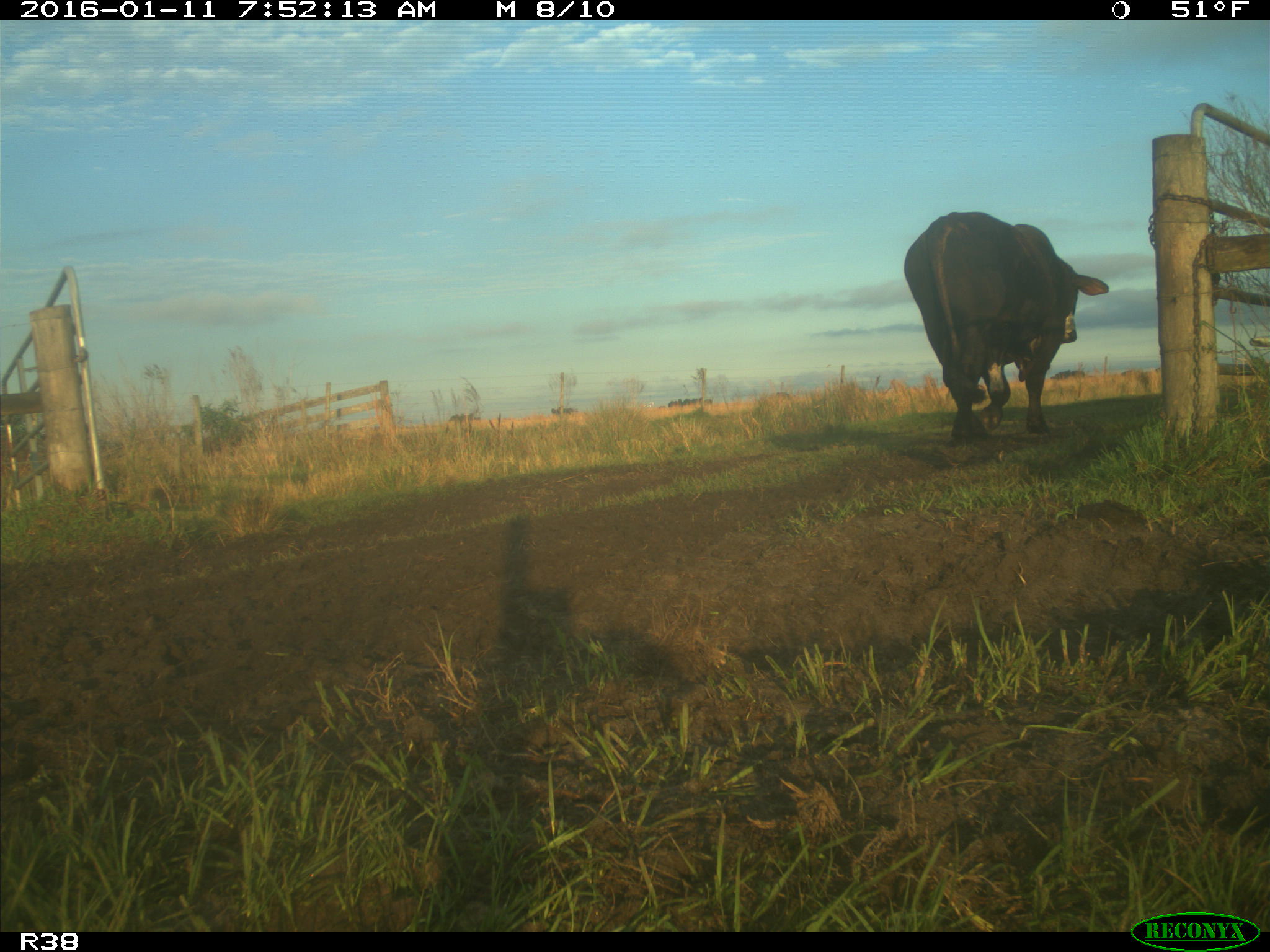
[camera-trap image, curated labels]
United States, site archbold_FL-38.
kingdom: Animalia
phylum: Chordata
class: Mammalia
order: Artiodactyla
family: Bovidae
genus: Bos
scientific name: Bos taurus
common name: domestic cow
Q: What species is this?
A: Bos taurus (domestic cow).